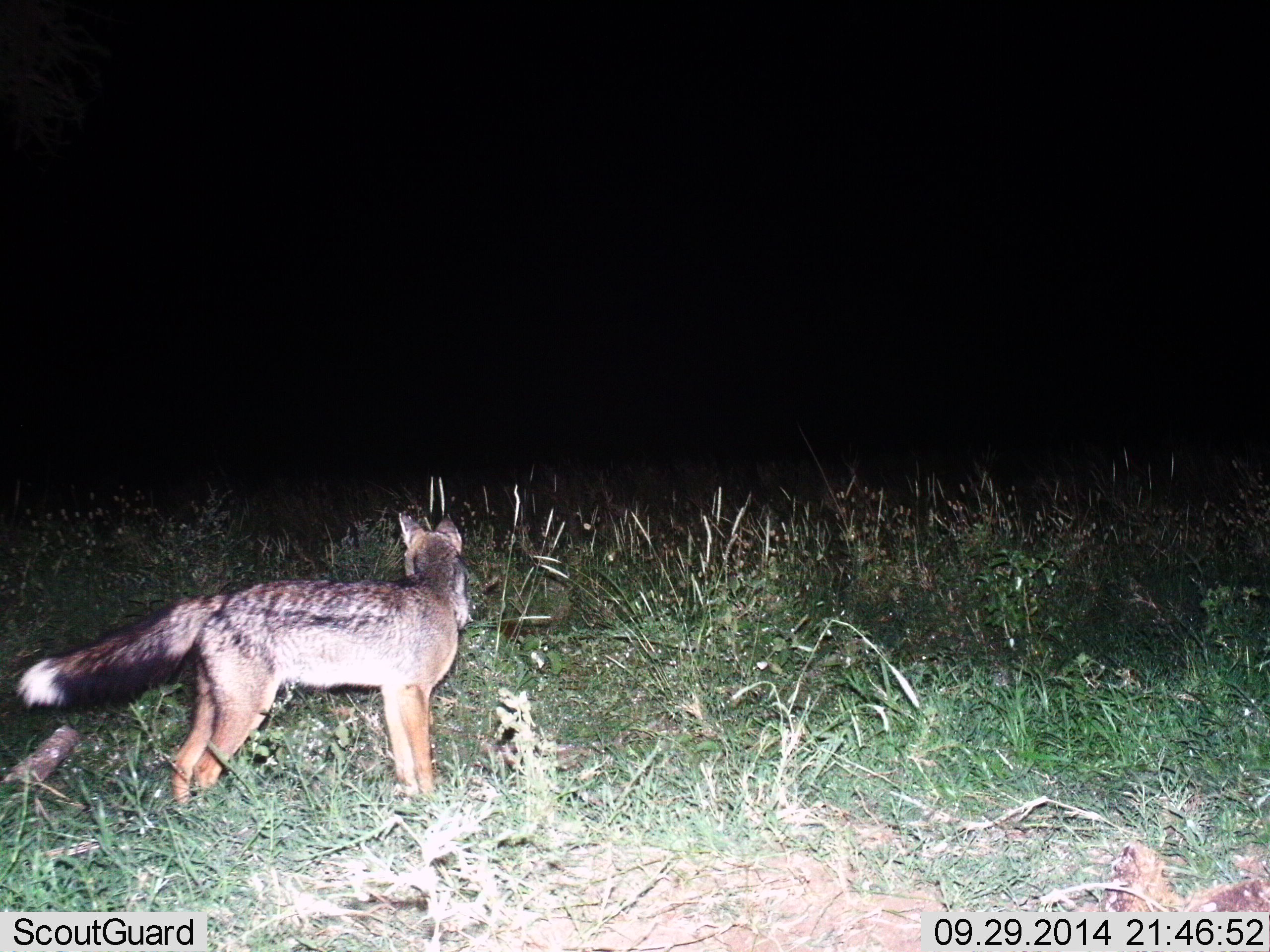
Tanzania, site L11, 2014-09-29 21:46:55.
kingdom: Animalia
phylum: Chordata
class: Mammalia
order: Carnivora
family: Canidae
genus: Lupulella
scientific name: Lupulella mesomelas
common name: black-backed jackal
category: jackal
Jackal (black-backed jackal) (Lupulella mesomelas), count 1. Behavior (volunteer vote fractions): standing 100%, resting 0%, moving 0%, interacting 0%. Young present (vote fraction): 0%. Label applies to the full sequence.